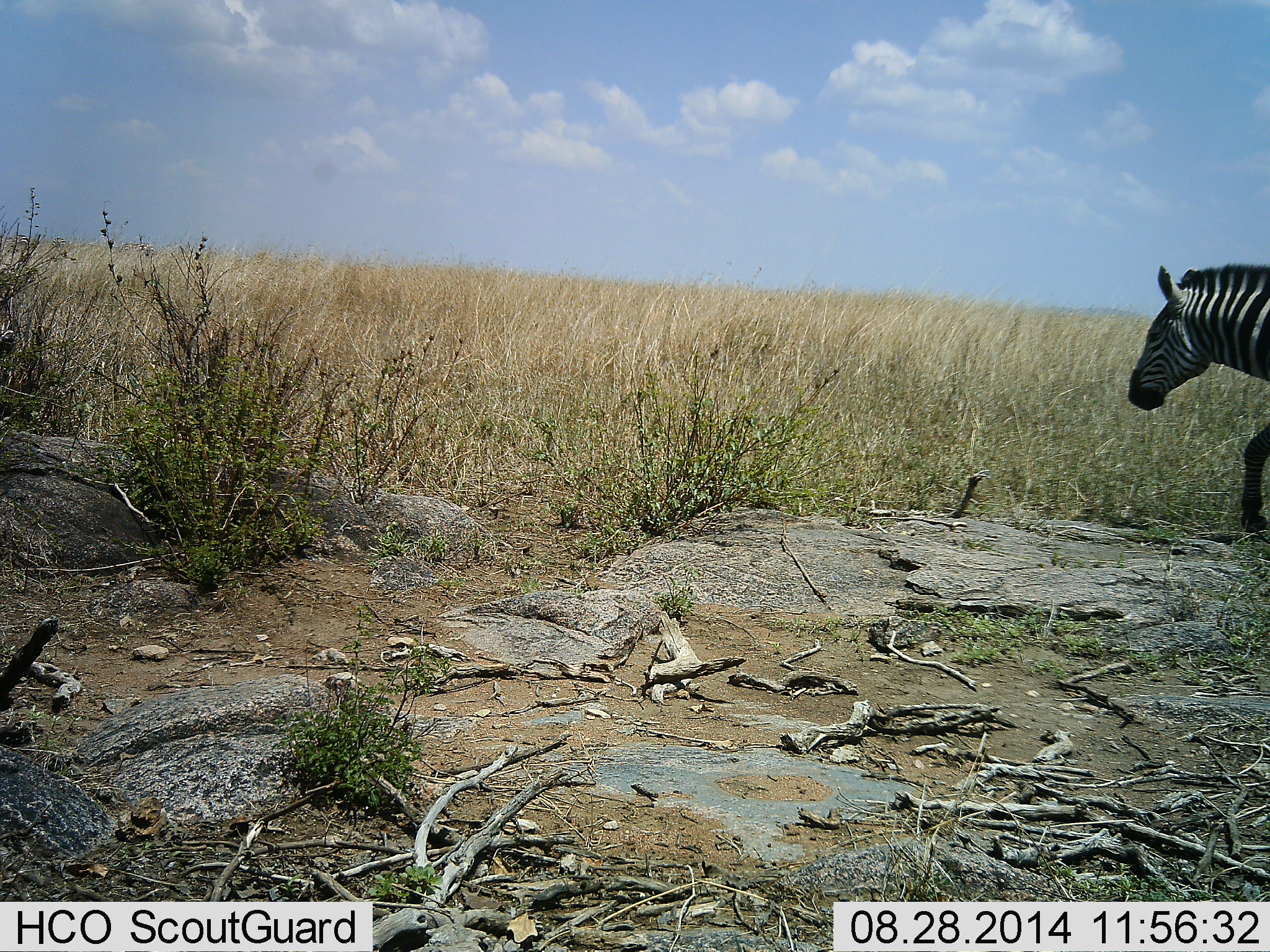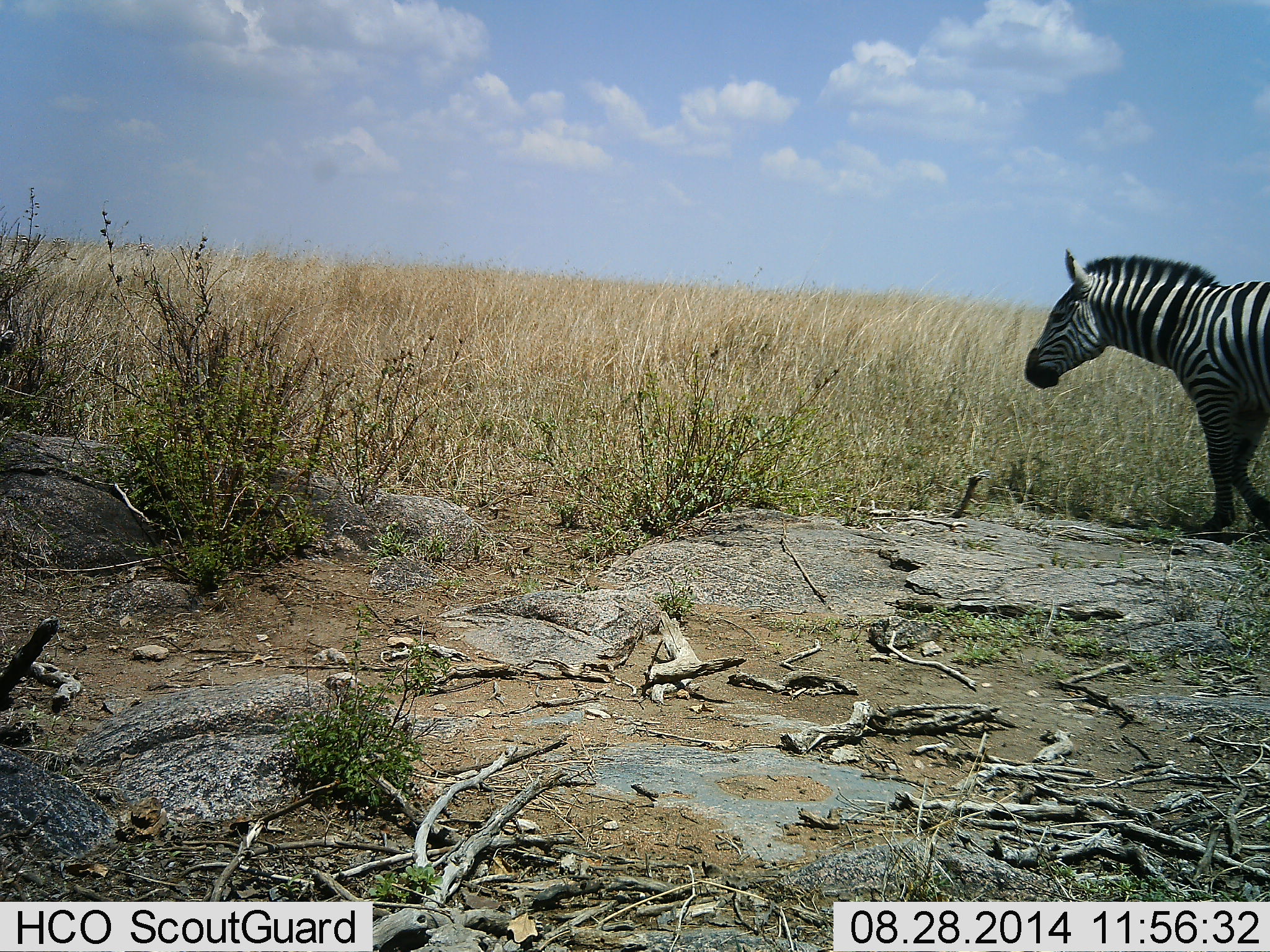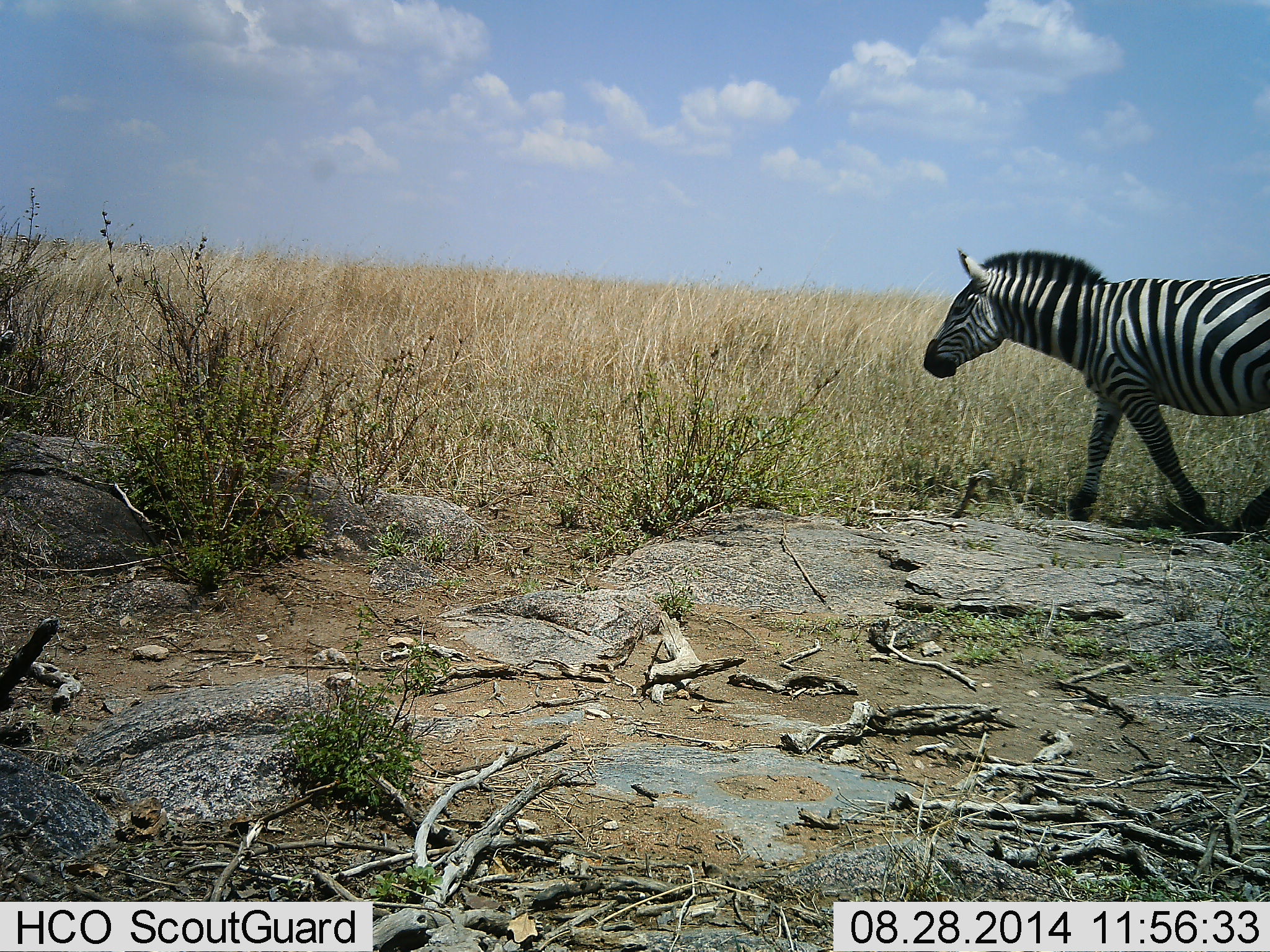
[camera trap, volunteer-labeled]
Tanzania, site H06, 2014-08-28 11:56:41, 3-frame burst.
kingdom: Animalia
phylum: Chordata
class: Mammalia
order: Perissodactyla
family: Equidae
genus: Equus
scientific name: Equus quagga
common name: plains zebra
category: zebra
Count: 1.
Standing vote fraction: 0%.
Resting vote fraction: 0%.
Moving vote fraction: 100%.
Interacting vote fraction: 0%.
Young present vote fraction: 0%.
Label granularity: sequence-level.